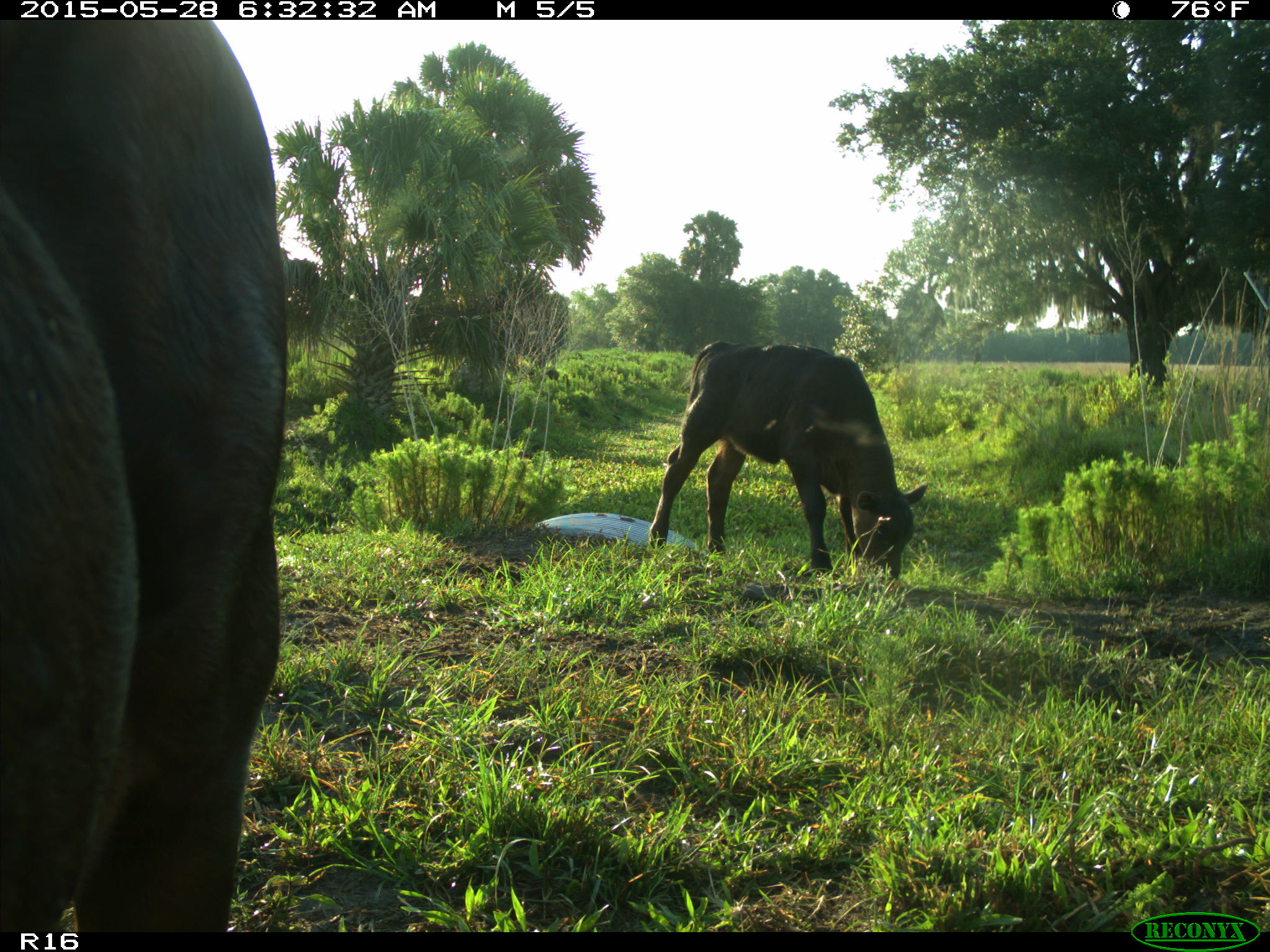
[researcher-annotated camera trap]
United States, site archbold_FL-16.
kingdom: Animalia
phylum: Chordata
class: Mammalia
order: Artiodactyla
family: Bovidae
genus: Bos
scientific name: Bos taurus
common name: domestic cow